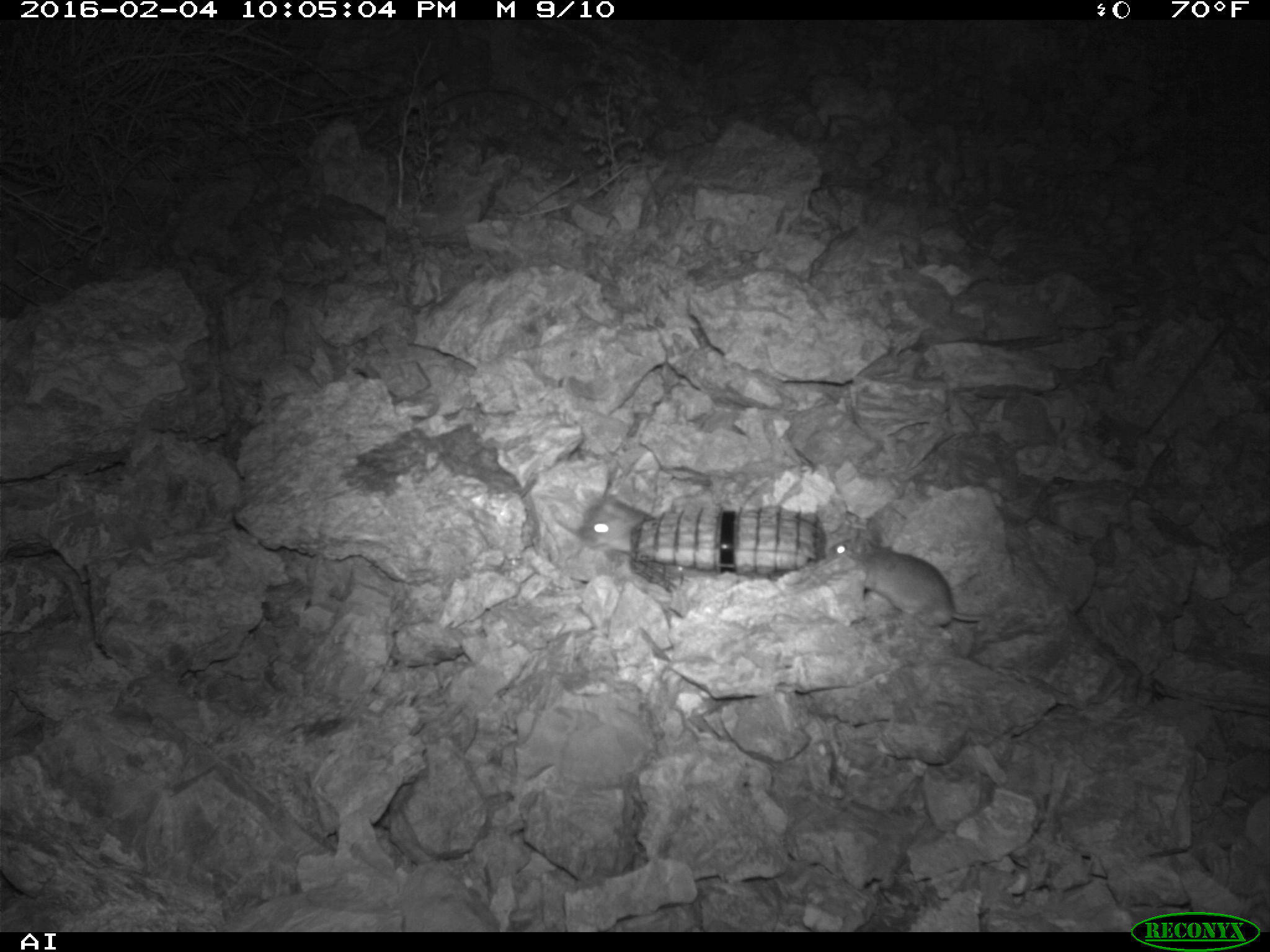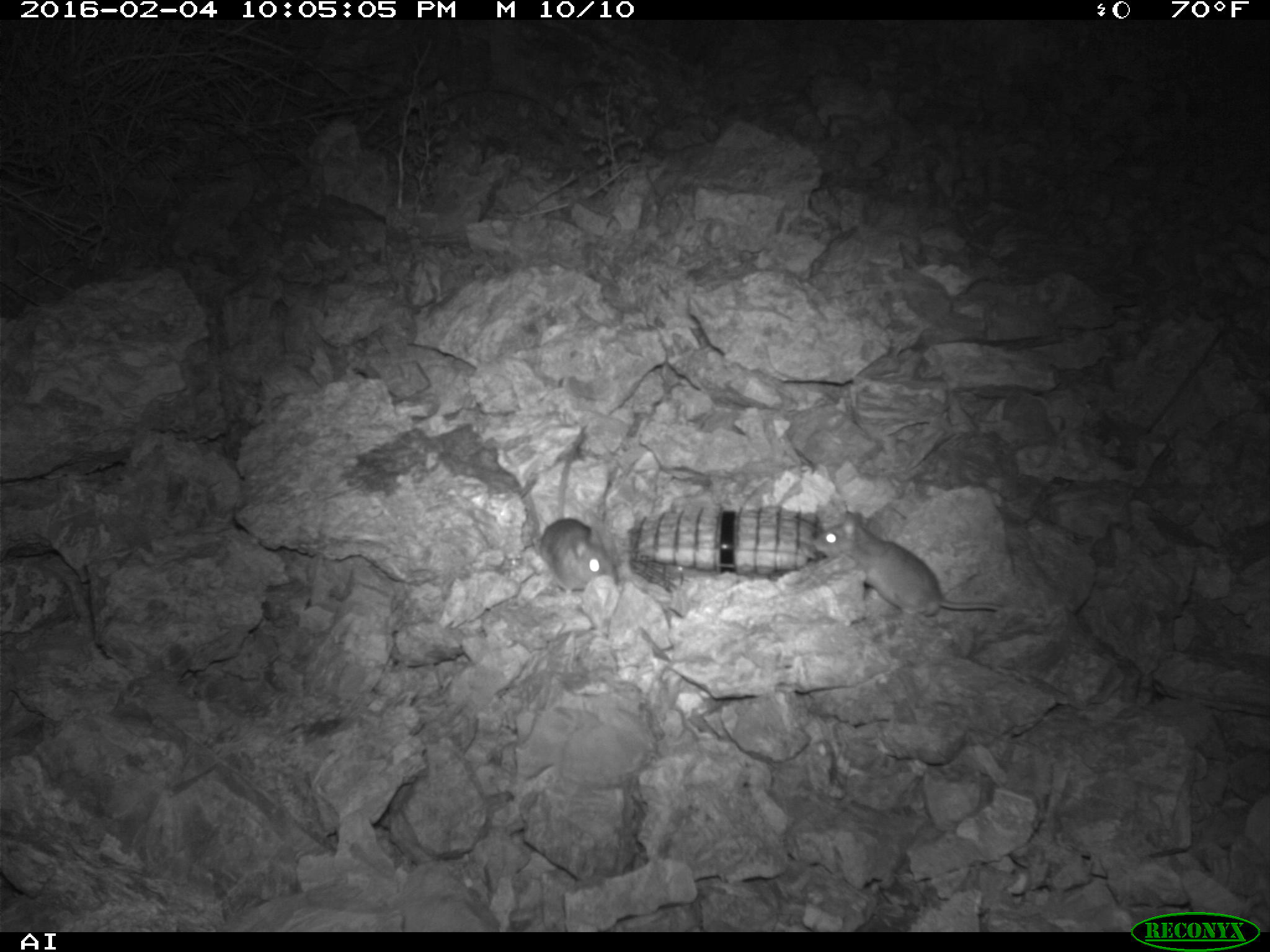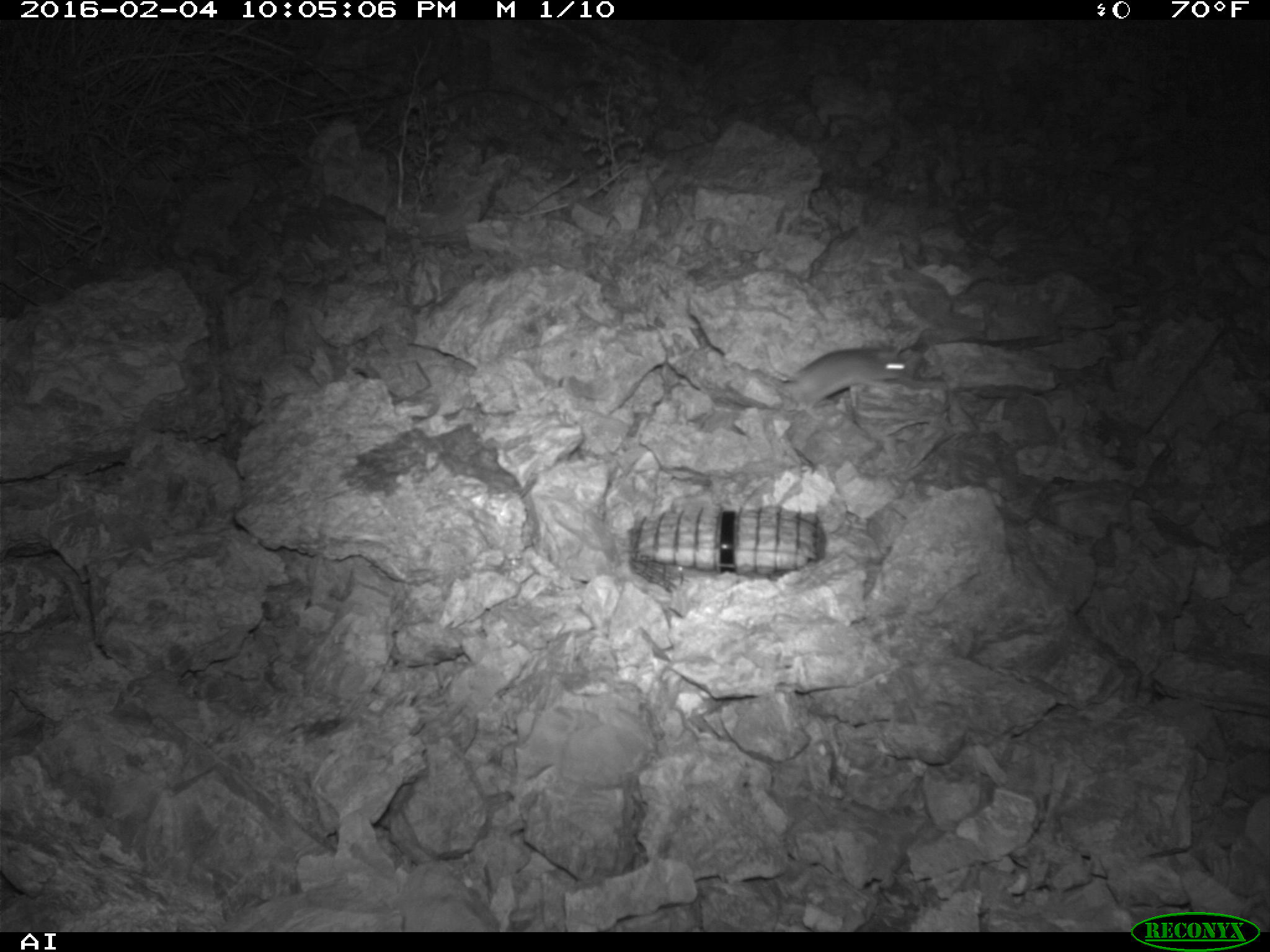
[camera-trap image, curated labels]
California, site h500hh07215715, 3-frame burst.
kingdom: Animalia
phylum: Chordata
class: Mammalia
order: Rodentia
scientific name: Rodentia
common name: rodent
Rodent (Rodentia).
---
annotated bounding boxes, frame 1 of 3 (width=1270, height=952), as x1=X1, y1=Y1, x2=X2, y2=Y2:
rodent: x1=828, y1=529, x2=988, y2=638; x1=577, y1=494, x2=655, y2=553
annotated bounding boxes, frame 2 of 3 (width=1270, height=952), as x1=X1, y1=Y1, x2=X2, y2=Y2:
rodent: x1=809, y1=511, x2=1000, y2=625; x1=535, y1=426, x2=618, y2=599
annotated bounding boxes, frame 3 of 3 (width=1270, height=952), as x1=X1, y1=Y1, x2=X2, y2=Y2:
rodent: x1=735, y1=346, x2=912, y2=423